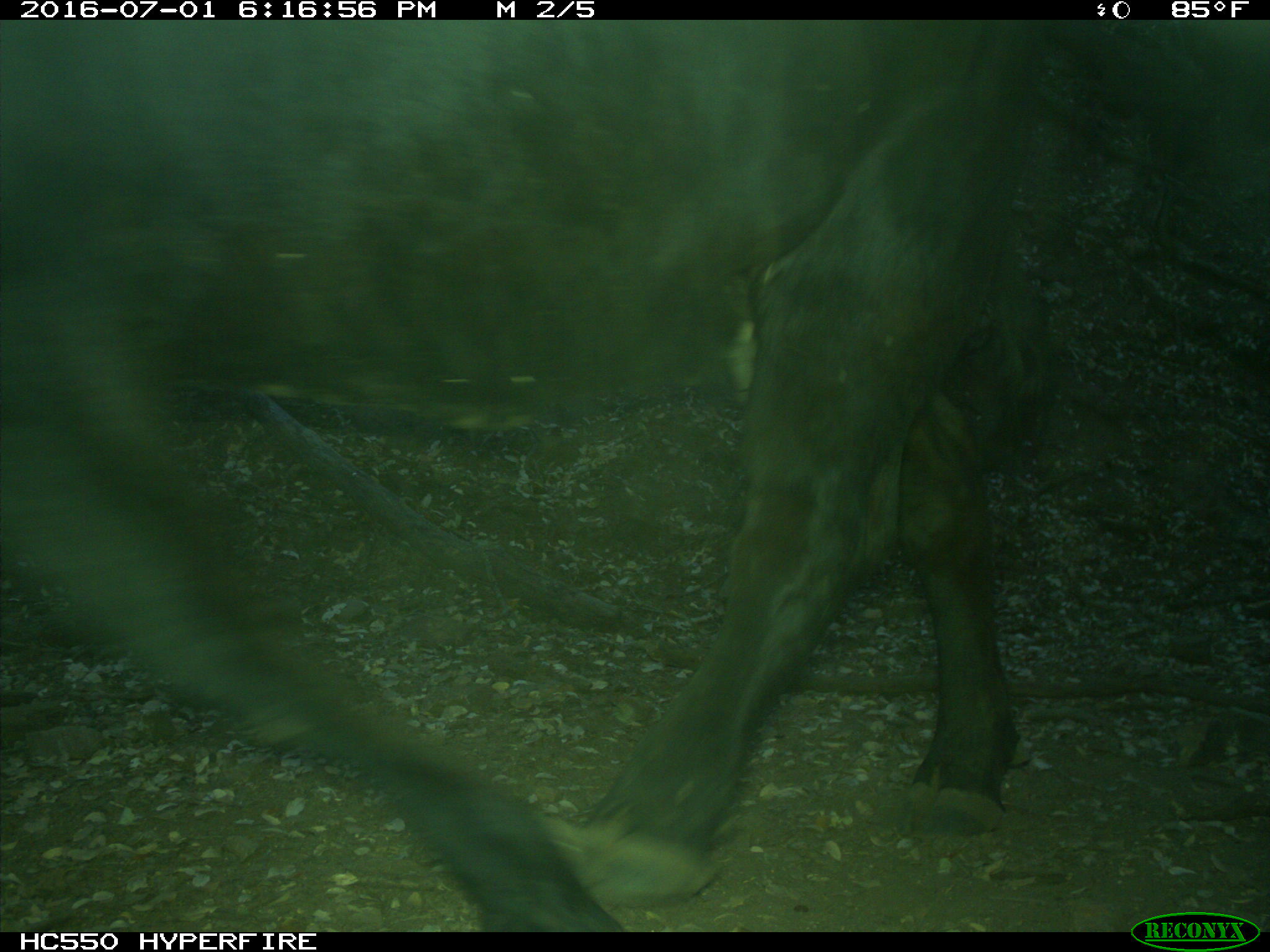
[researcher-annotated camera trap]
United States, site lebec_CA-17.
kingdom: Animalia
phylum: Chordata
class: Mammalia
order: Artiodactyla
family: Bovidae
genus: Bos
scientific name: Bos taurus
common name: domestic cow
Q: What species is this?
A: Bos taurus (domestic cow).